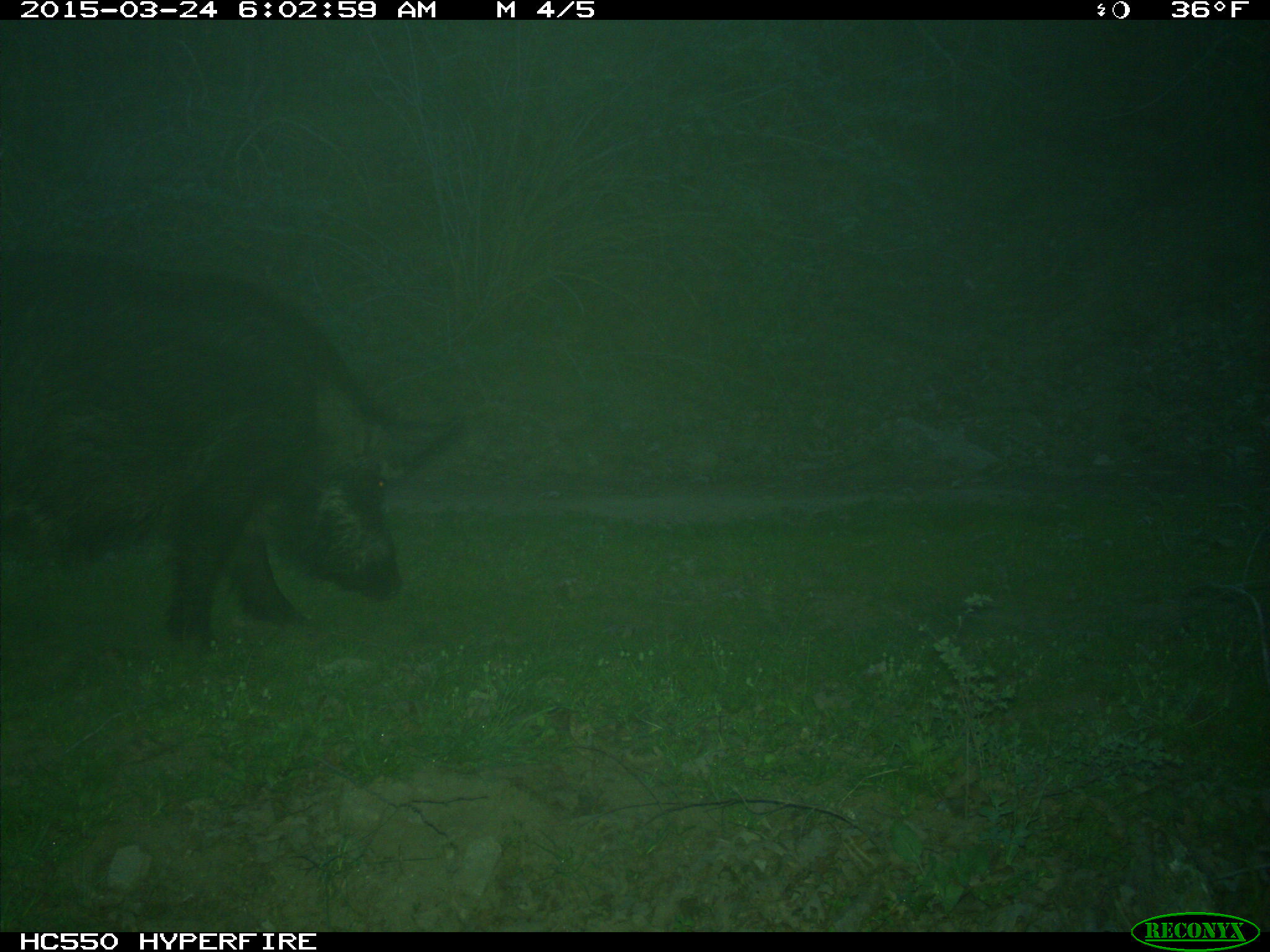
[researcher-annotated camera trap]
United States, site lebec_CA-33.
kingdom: Animalia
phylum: Chordata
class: Mammalia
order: Artiodactyla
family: Suidae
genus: Sus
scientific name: Sus scrofa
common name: wild boar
Sus scrofa (wild boar).